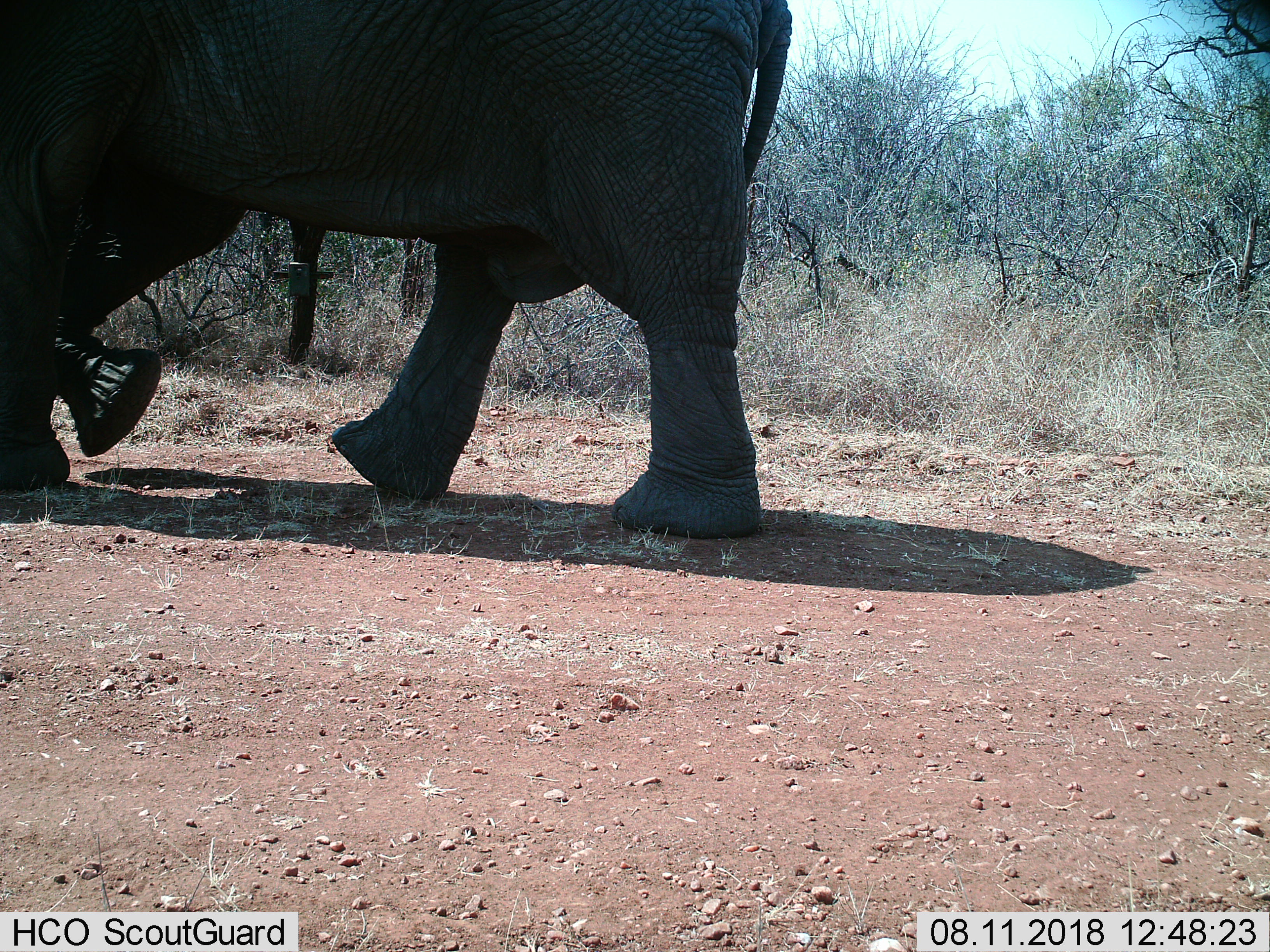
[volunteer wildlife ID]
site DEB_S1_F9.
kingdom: Animalia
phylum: Chordata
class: Mammalia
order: Proboscidea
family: Elephantidae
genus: Loxodonta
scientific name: Loxodonta africana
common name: african bush elephant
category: elephant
Elephant (african bush elephant) (Loxodonta africana), count 1. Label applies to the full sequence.